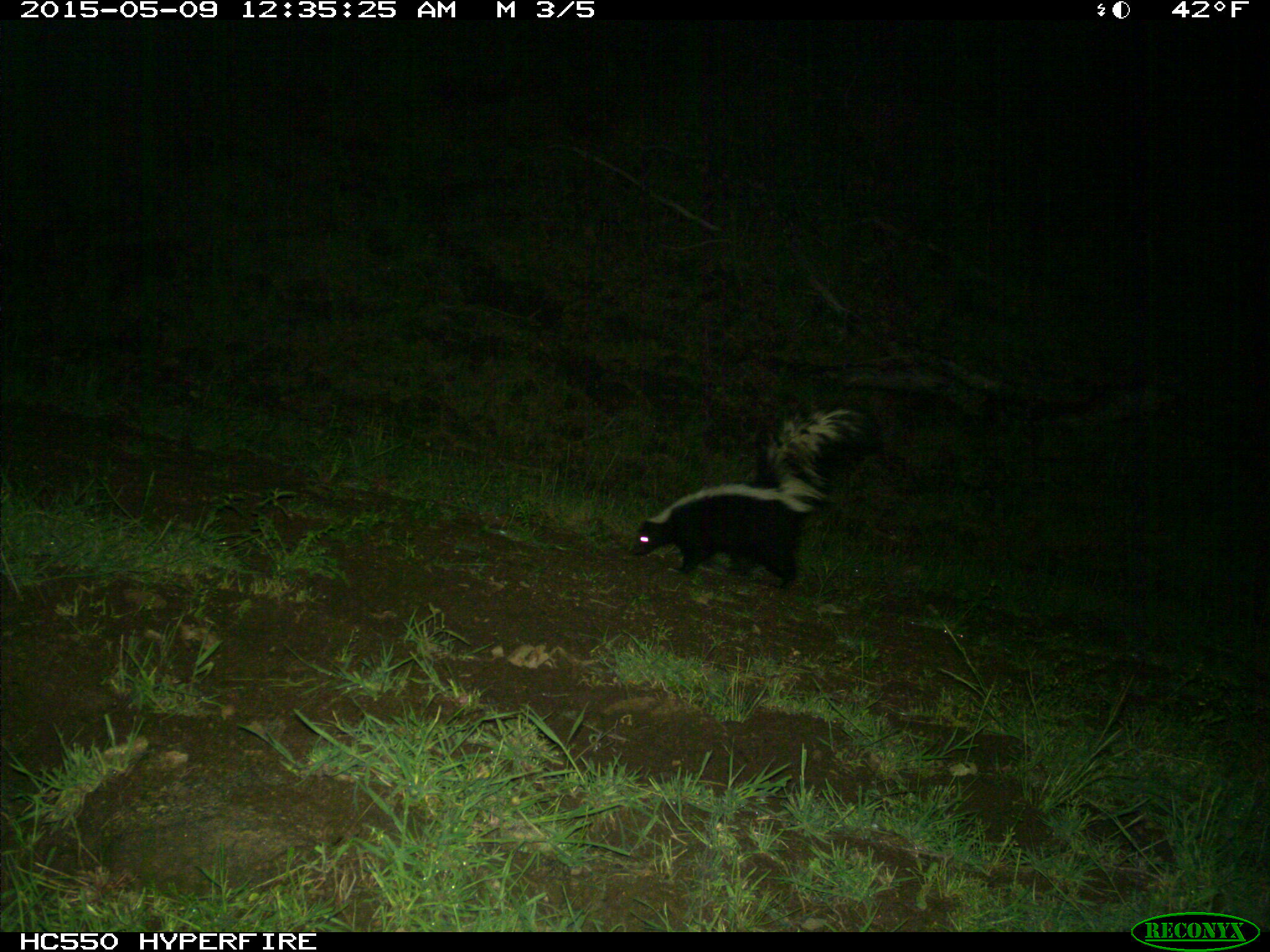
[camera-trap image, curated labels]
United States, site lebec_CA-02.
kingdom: Animalia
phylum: Chordata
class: Mammalia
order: Carnivora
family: Mephitidae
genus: Mephitis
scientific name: Mephitis mephitis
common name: striped skunk